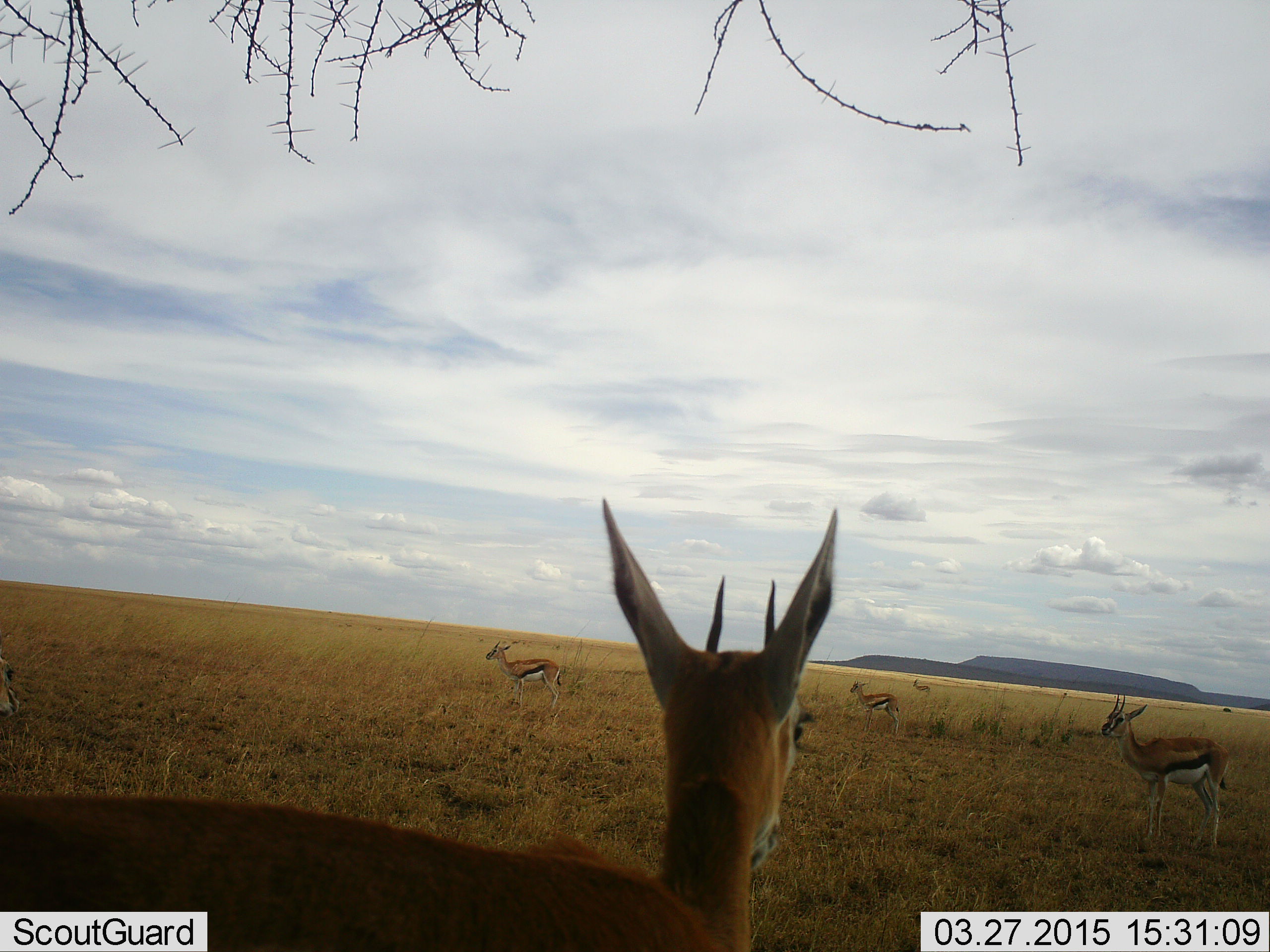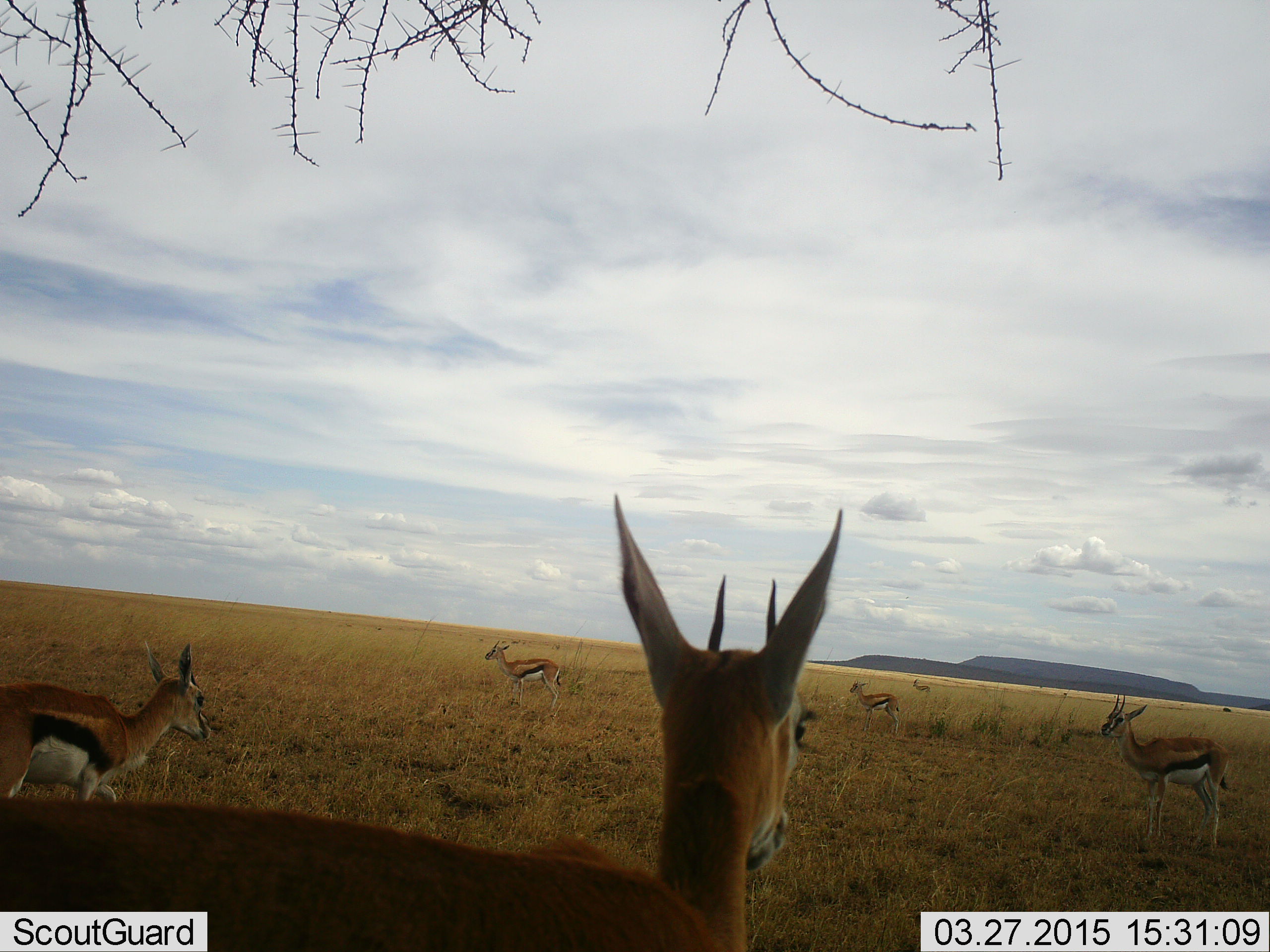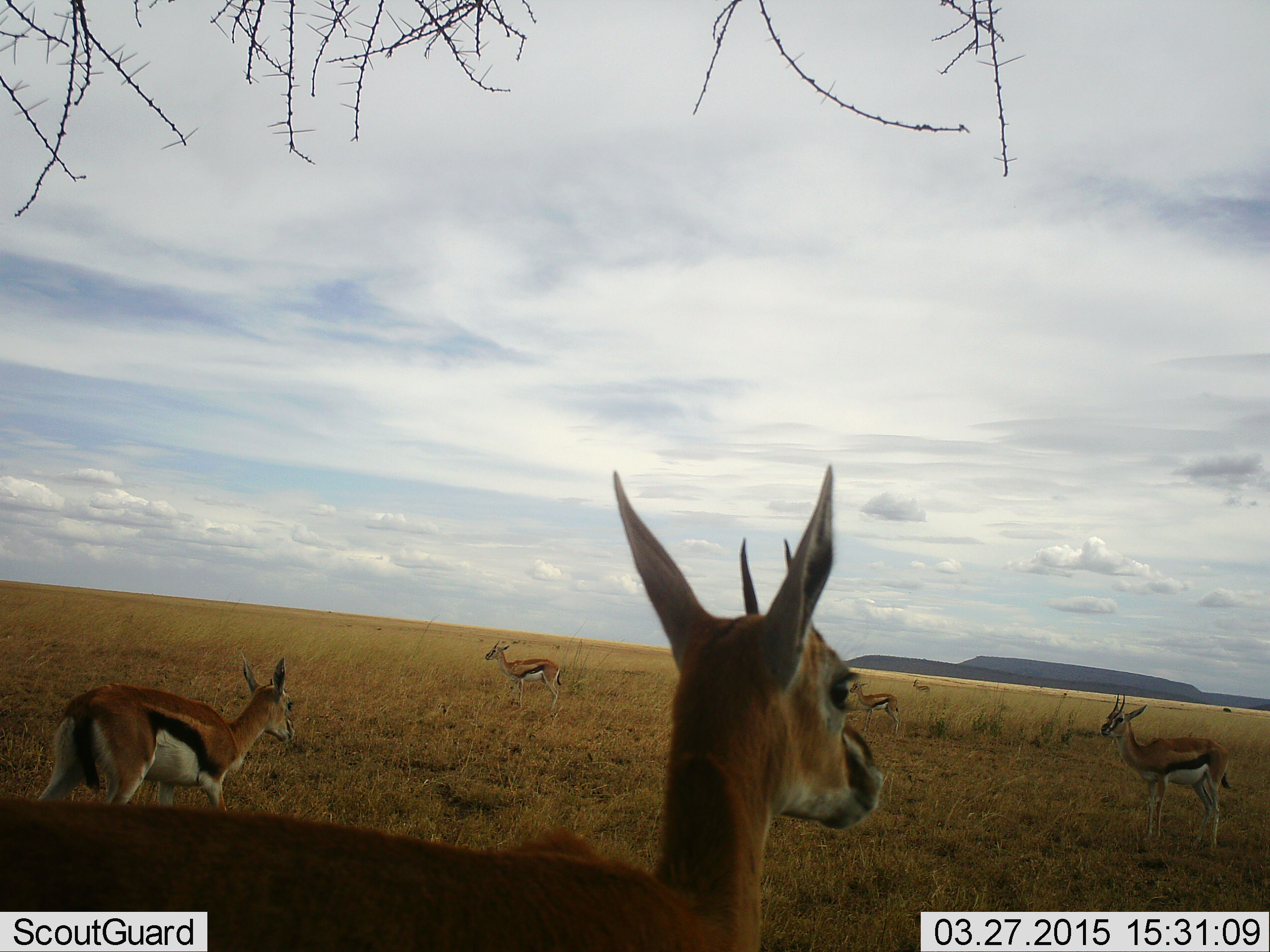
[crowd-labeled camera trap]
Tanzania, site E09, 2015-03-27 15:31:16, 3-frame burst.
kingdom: Animalia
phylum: Chordata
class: Mammalia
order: Artiodactyla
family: Bovidae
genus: Eudorcas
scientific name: Eudorcas thomsonii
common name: thomson's gazelle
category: gazellethomsons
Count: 6.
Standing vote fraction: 100%.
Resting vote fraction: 0%.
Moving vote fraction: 60%.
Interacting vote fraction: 0%.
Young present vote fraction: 10%.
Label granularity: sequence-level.